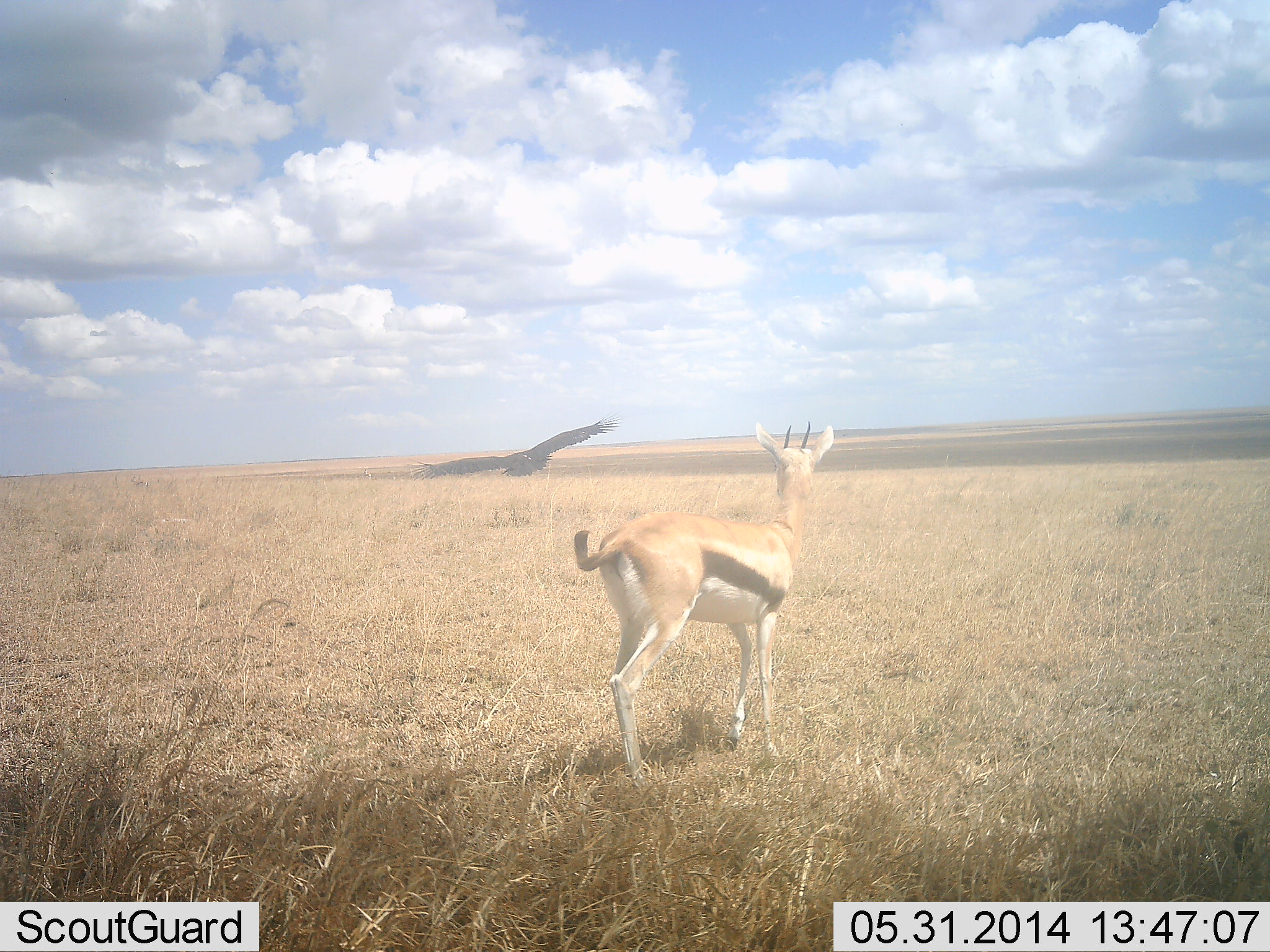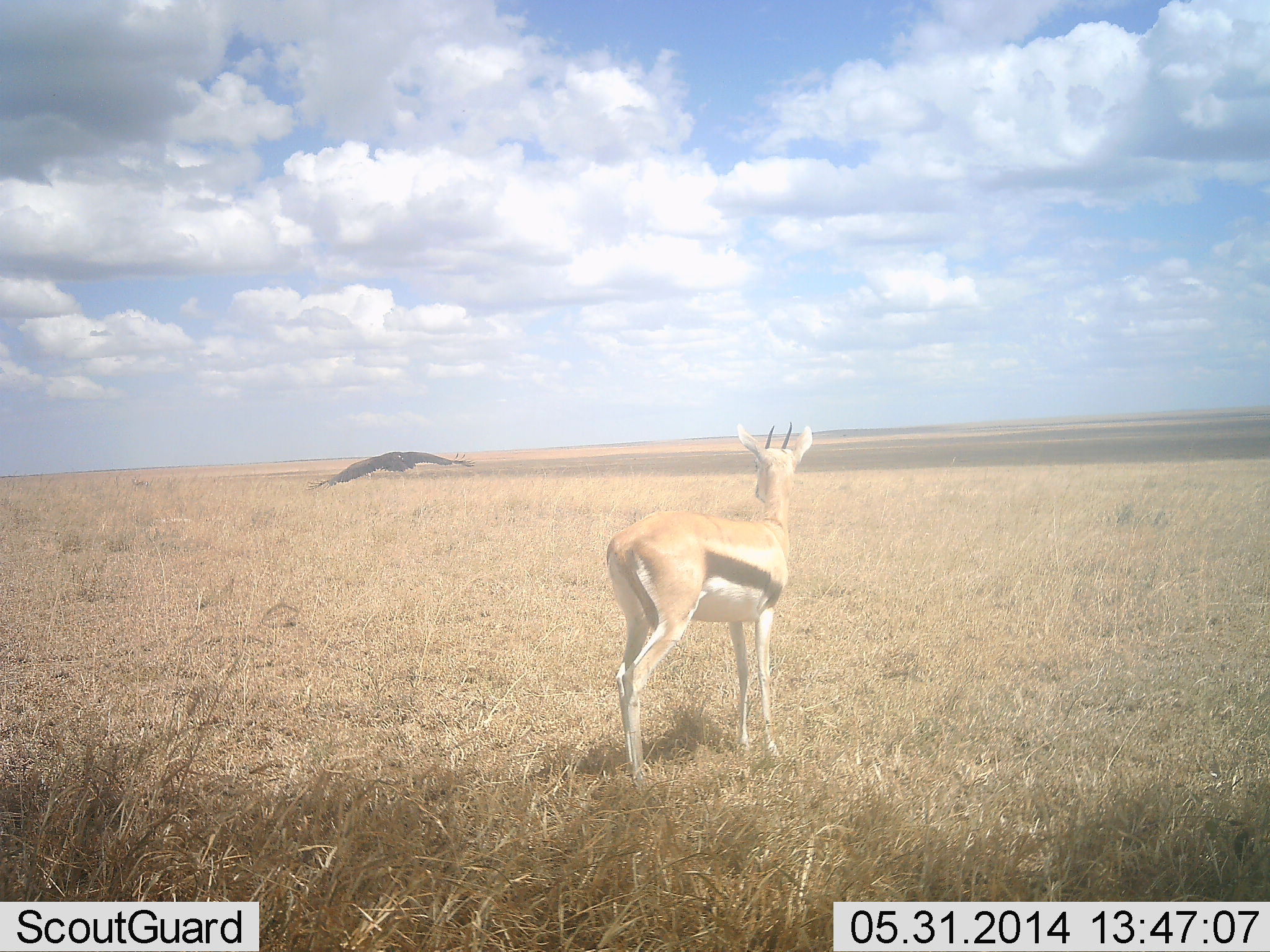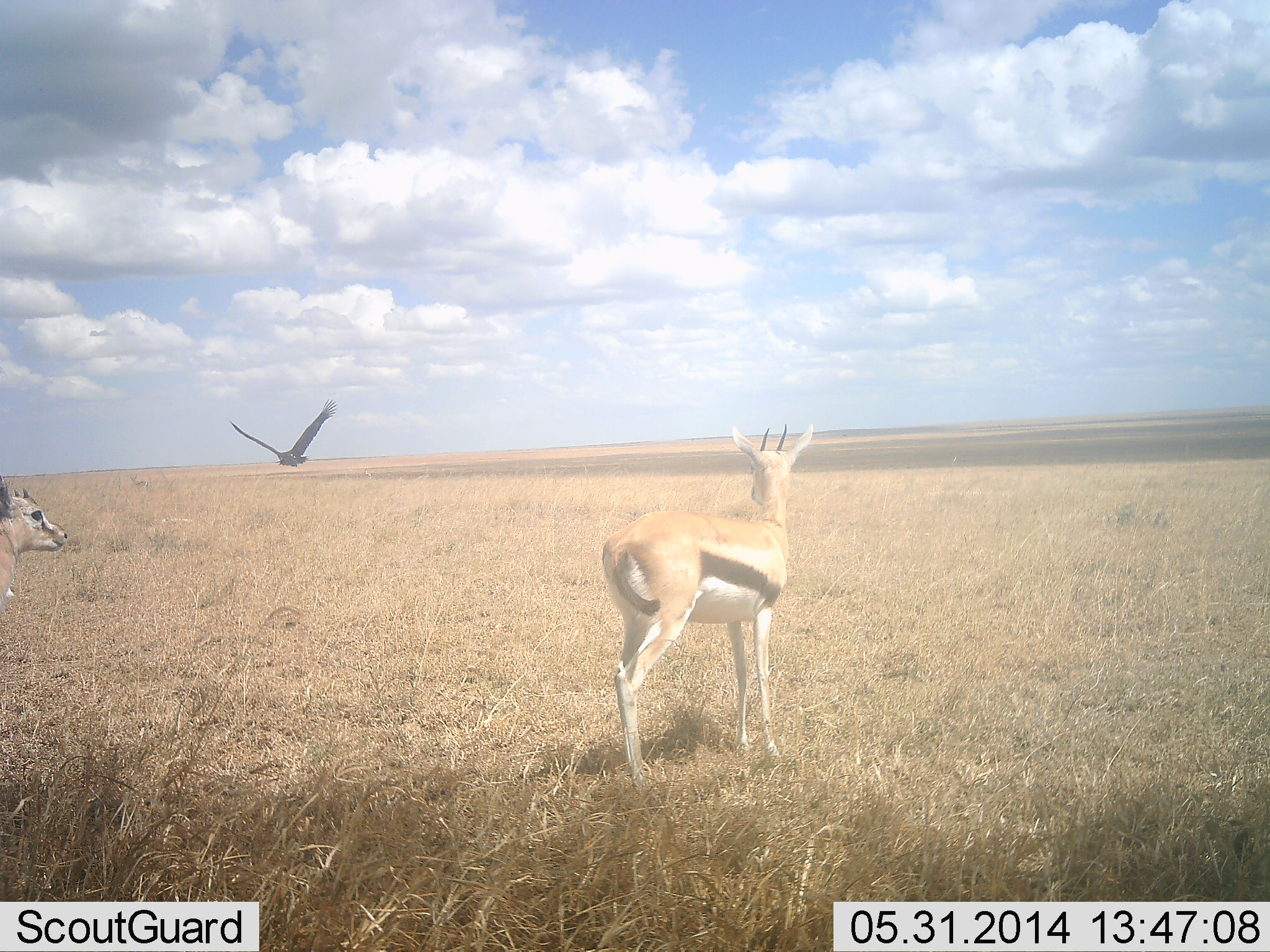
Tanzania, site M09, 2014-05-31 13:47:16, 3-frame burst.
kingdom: Animalia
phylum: Chordata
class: Mammalia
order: Artiodactyla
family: Bovidae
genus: Eudorcas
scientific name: Eudorcas thomsonii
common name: thomson's gazelle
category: gazellethomsons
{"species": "gazellethomsons (thomson's gazelle) (Eudorcas thomsonii)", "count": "2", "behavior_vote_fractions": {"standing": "100%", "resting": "0%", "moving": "29%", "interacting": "4%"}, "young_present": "0%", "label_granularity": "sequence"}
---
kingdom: Animalia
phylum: Chordata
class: Aves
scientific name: Aves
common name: bird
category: otherbird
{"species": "otherbird (bird) (Aves)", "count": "1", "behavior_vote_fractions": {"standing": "0%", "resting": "0%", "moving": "100%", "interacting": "10%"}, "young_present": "0%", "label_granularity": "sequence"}